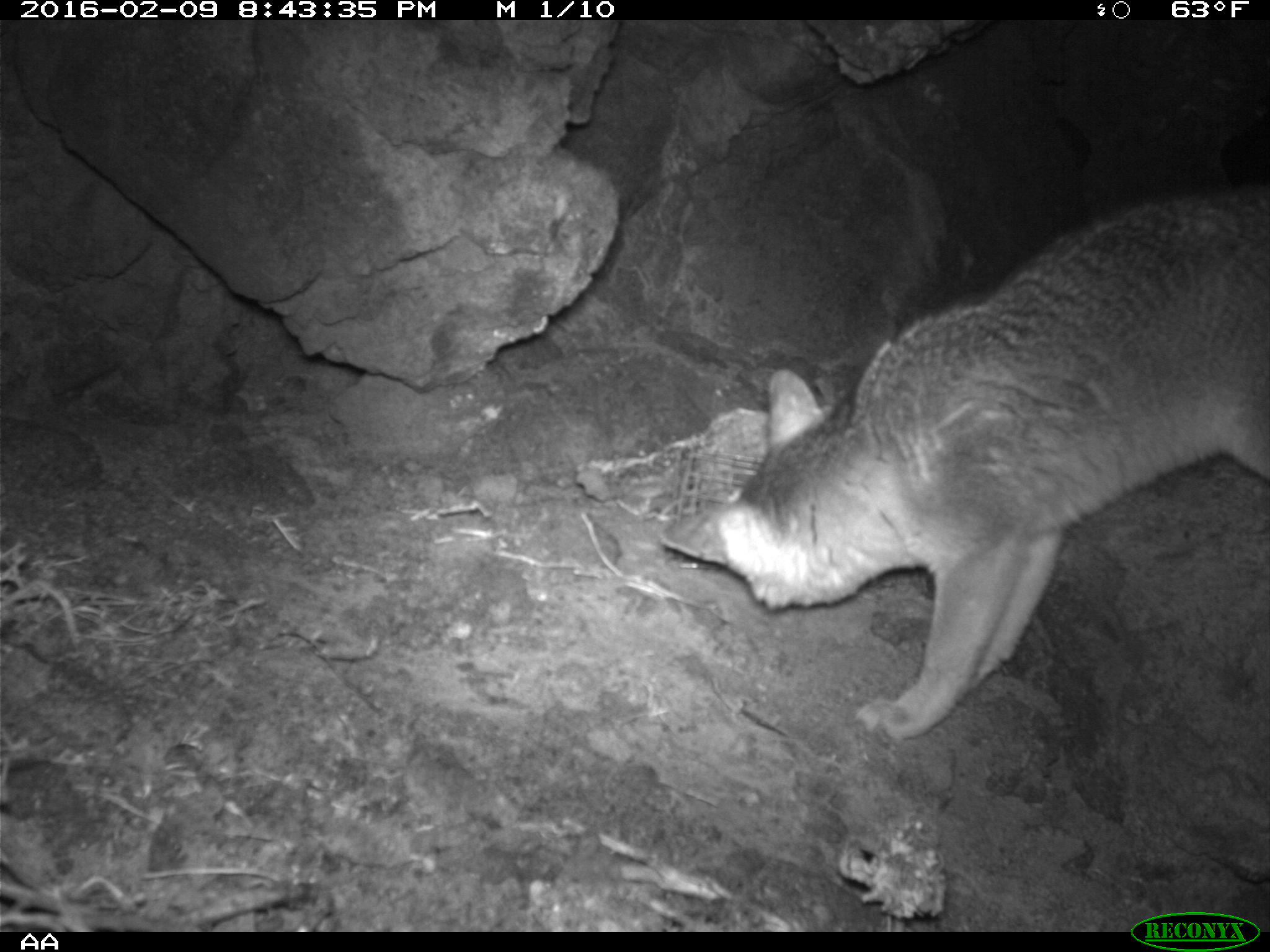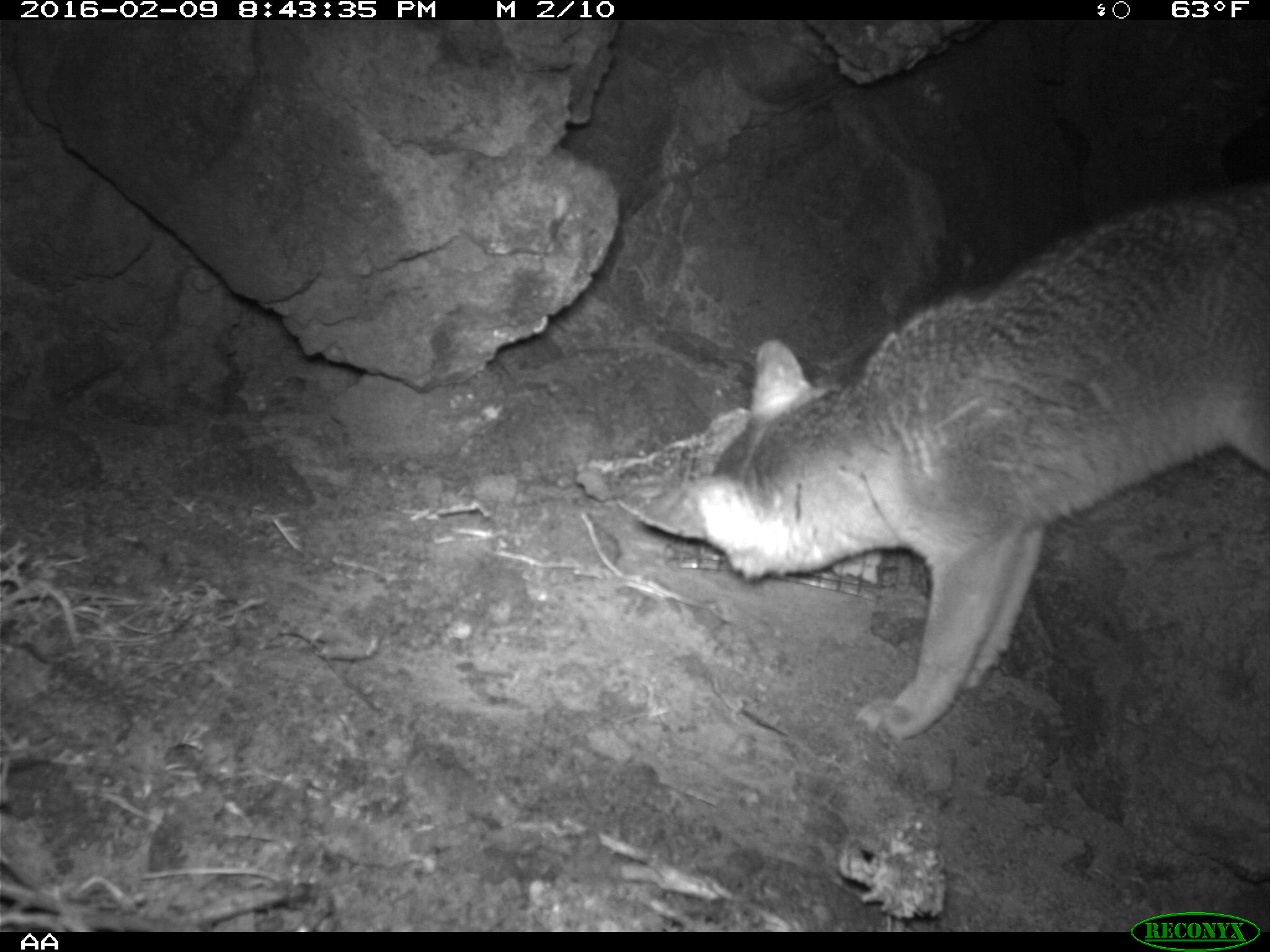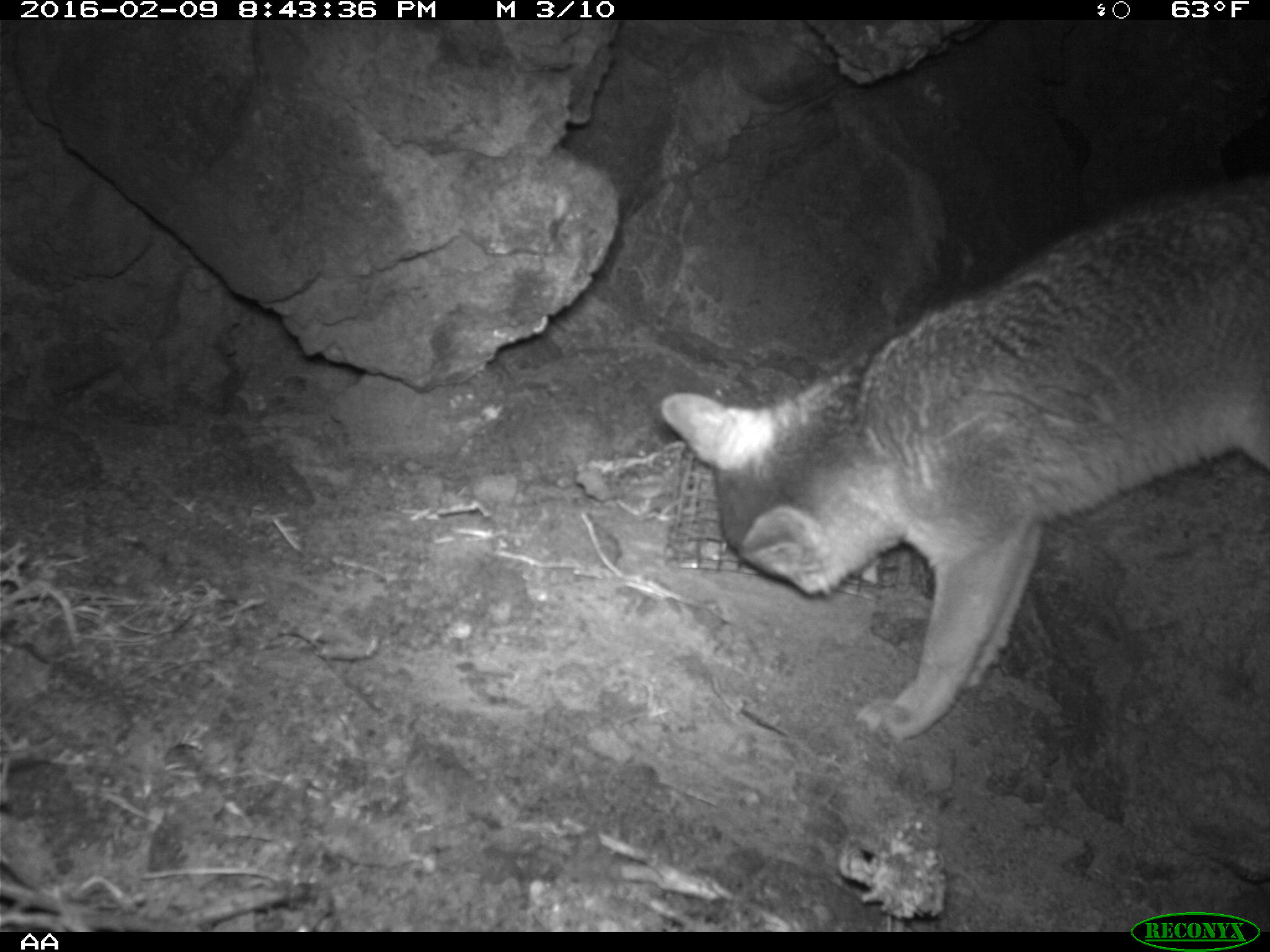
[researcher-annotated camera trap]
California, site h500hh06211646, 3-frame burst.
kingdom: Animalia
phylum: Chordata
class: Mammalia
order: Carnivora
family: Canidae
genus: Urocyon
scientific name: Urocyon littoralis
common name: island fox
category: fox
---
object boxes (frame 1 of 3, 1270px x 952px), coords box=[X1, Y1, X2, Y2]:
fox: box=[656, 181, 1269, 738]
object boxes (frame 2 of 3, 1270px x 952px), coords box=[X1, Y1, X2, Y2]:
fox: box=[618, 180, 1269, 740]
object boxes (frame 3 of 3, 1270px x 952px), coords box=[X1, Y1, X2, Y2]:
fox: box=[657, 181, 1269, 747]